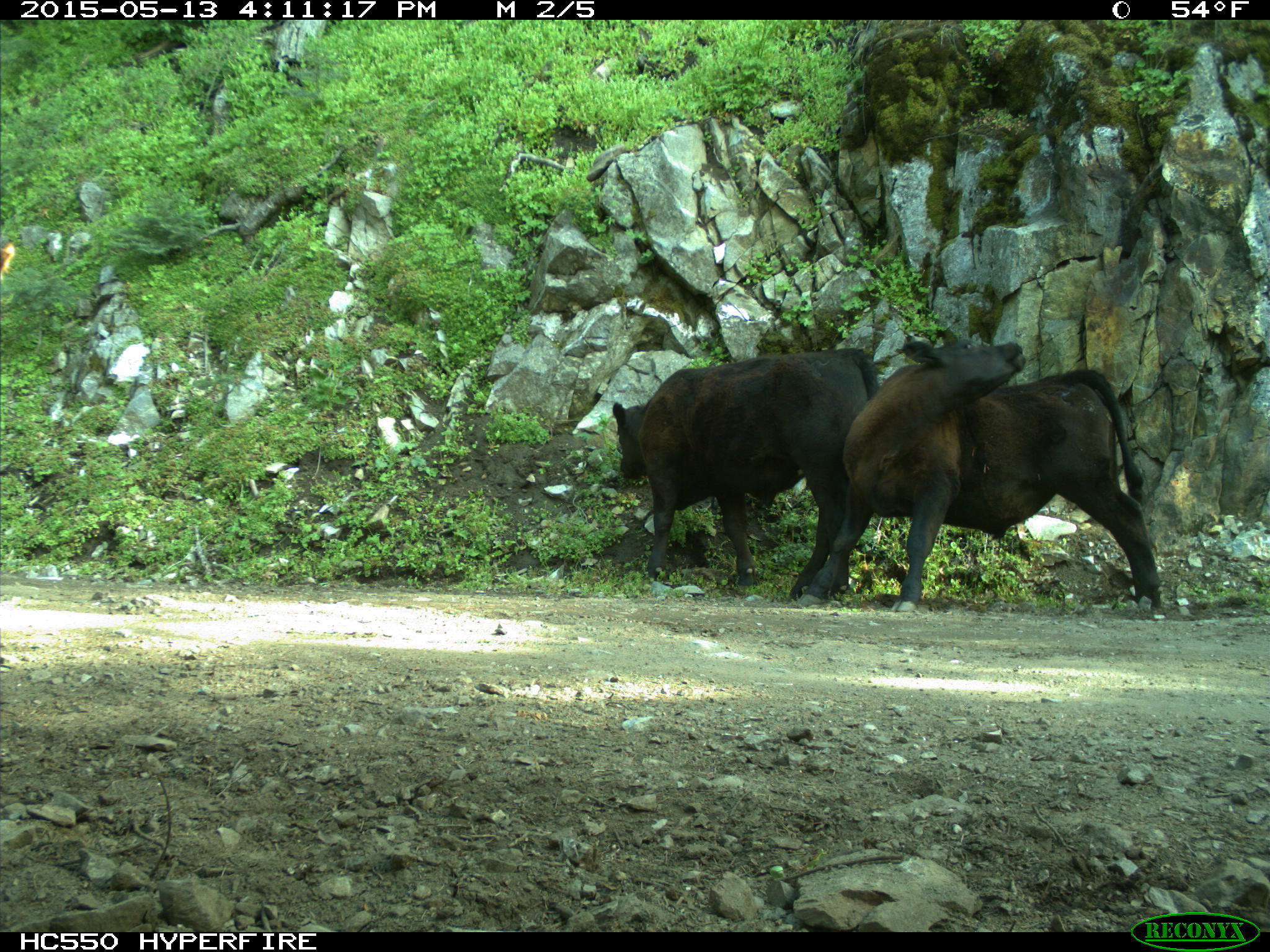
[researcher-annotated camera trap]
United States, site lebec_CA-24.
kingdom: Animalia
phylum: Chordata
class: Mammalia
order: Artiodactyla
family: Bovidae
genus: Bos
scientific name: Bos taurus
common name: domestic cow